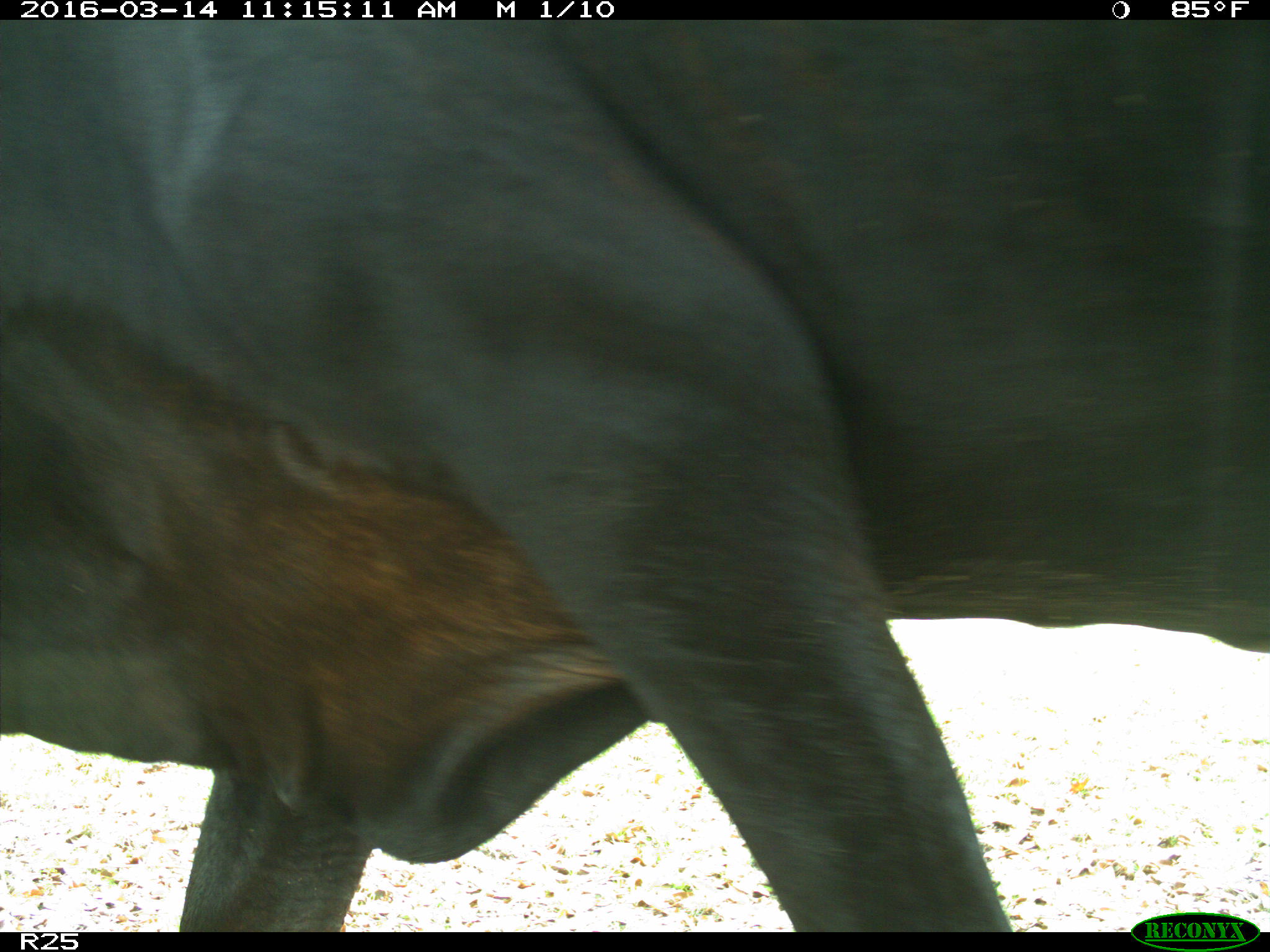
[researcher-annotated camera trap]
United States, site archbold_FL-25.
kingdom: Animalia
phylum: Chordata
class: Mammalia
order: Artiodactyla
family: Bovidae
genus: Bos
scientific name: Bos taurus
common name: domestic cow